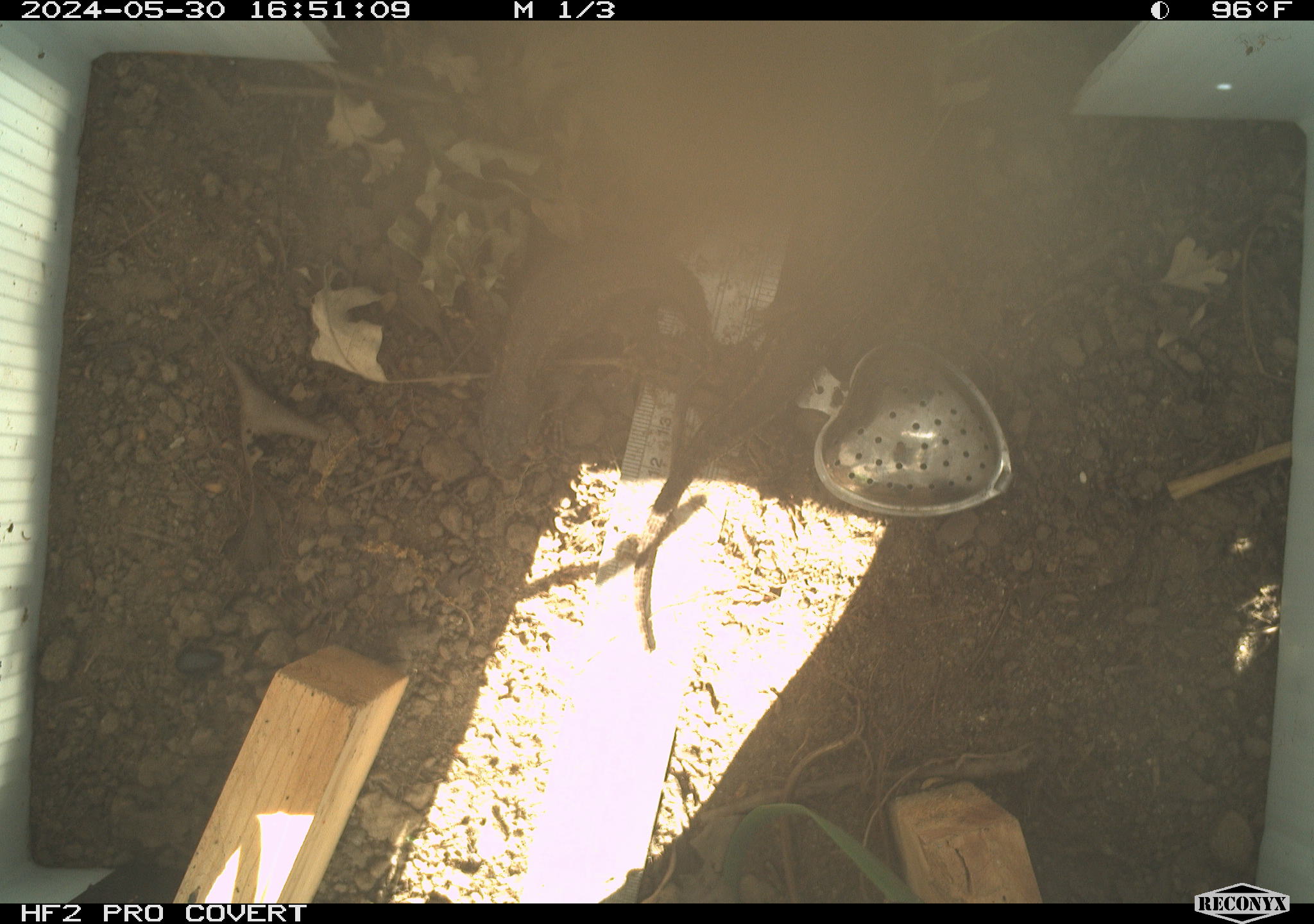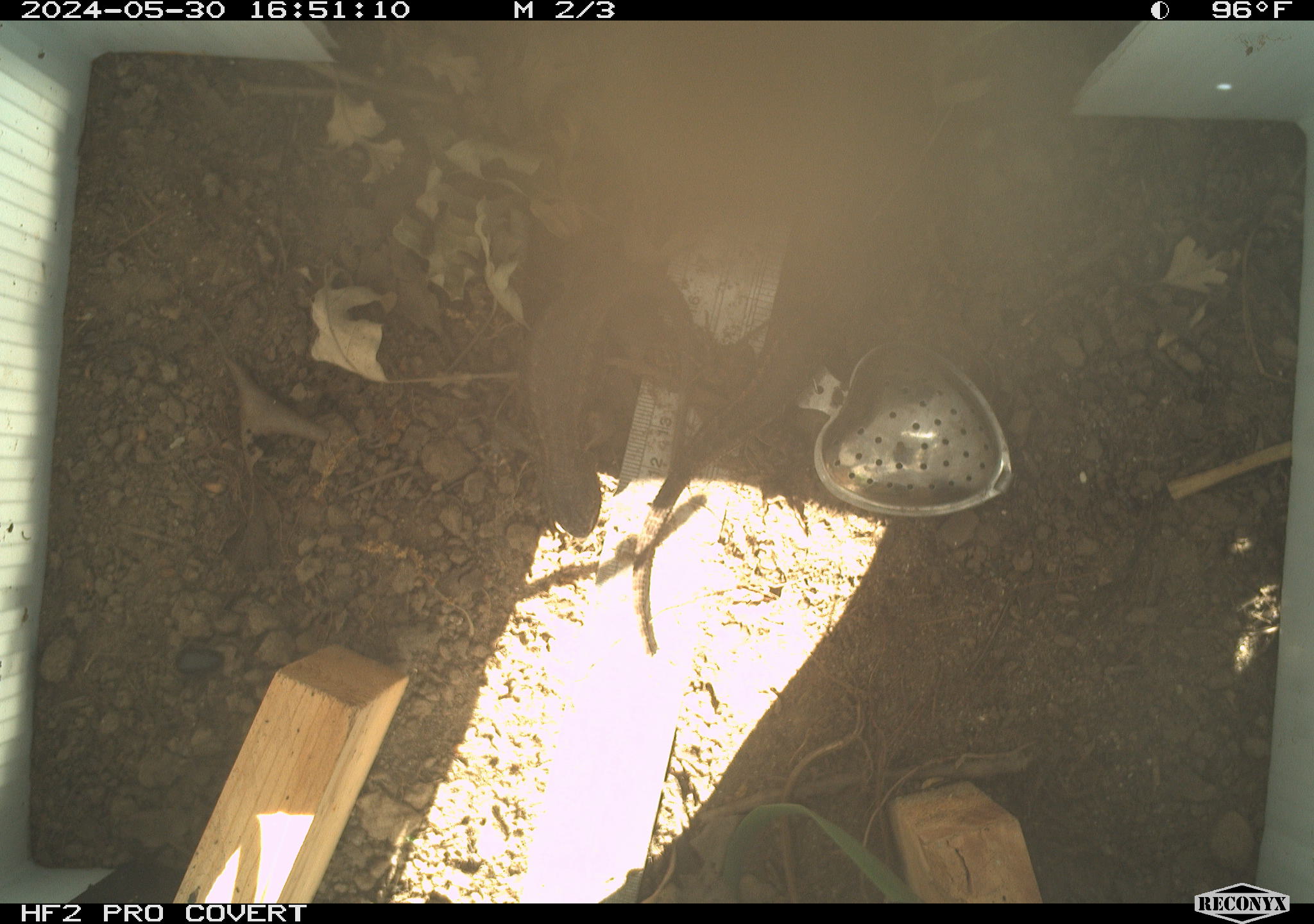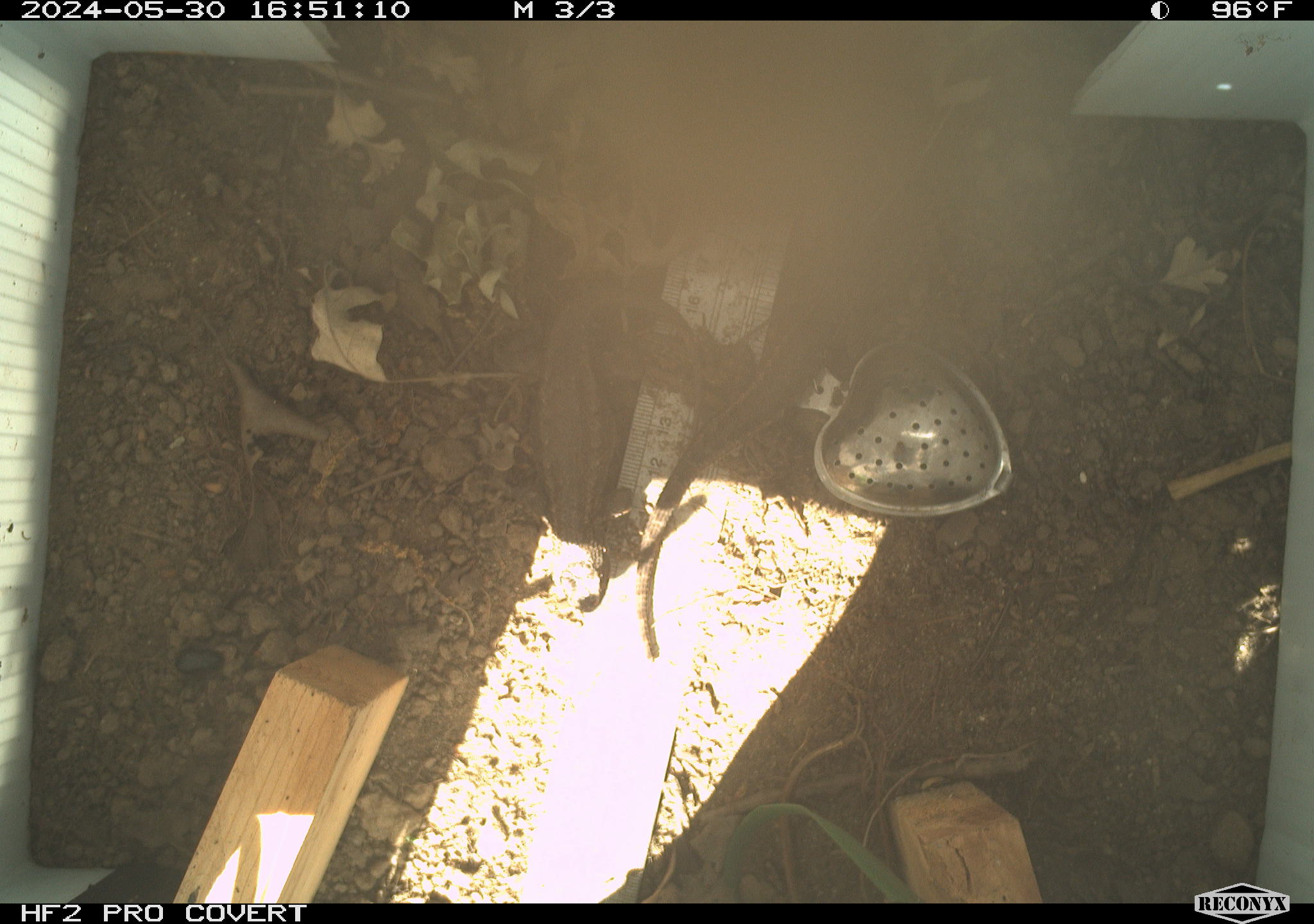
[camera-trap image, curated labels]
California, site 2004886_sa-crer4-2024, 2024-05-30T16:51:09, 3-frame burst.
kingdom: Animalia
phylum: Chordata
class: Reptilia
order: Squamata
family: Phrynosomatidae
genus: Sceloporus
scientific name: Sceloporus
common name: spiny lizards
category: sceloporus species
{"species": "sceloporus species (spiny lizards) (Sceloporus)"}